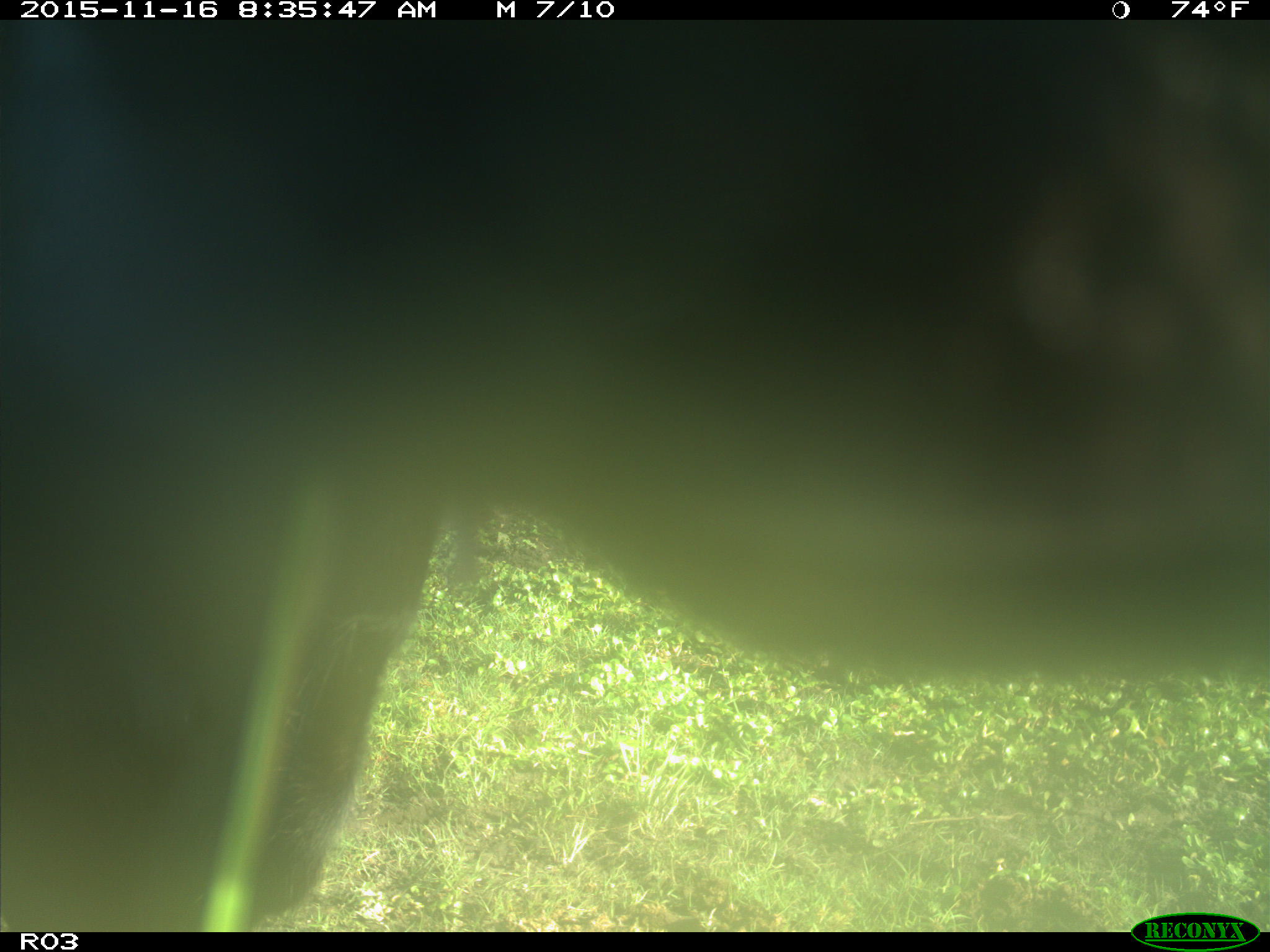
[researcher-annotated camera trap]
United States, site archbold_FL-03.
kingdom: Animalia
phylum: Chordata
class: Mammalia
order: Artiodactyla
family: Bovidae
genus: Bos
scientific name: Bos taurus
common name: domestic cow